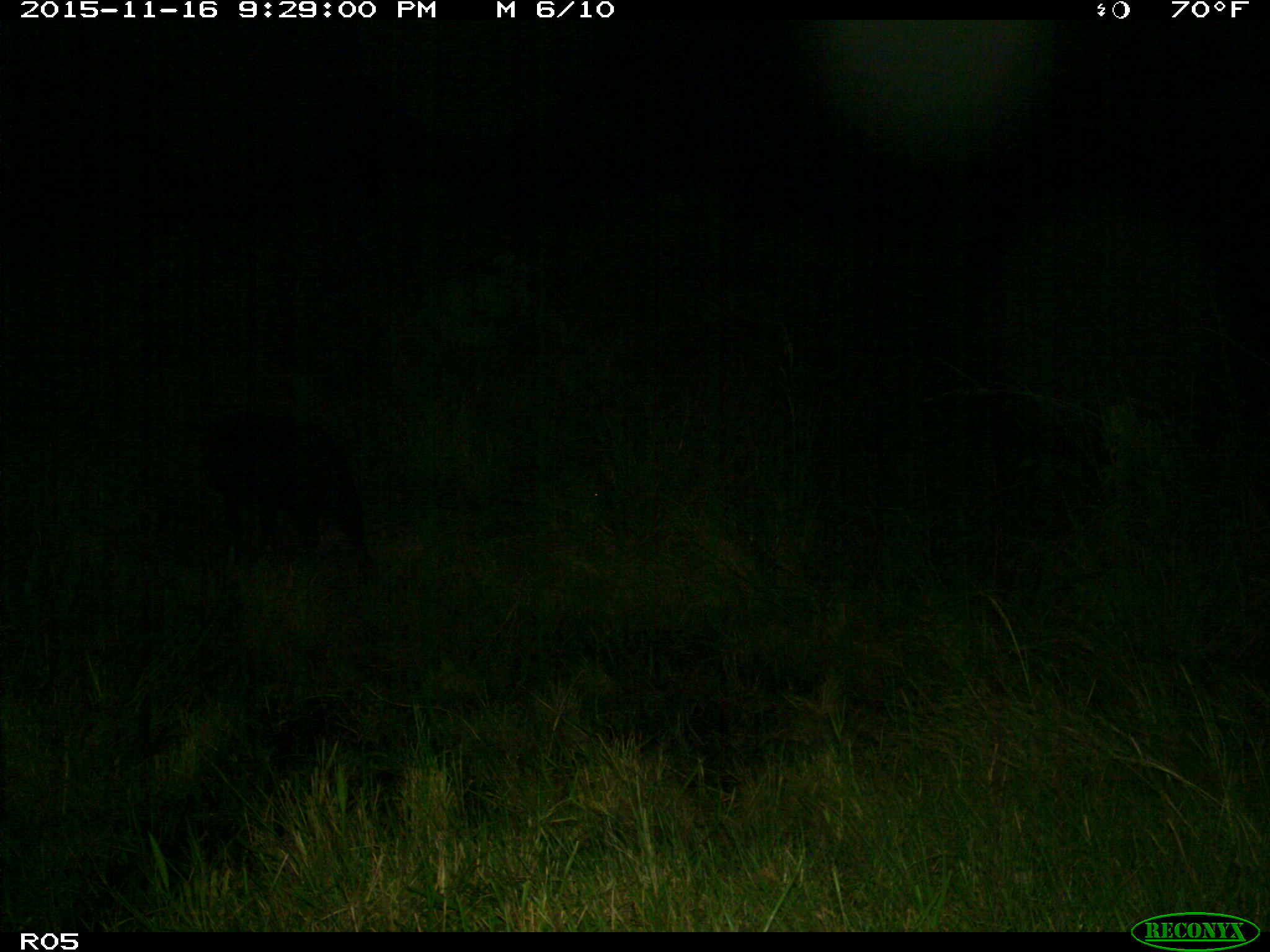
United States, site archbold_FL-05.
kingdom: Animalia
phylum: Chordata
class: Mammalia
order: Artiodactyla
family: Suidae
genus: Sus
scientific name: Sus scrofa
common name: wild boar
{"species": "Sus scrofa (wild boar)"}